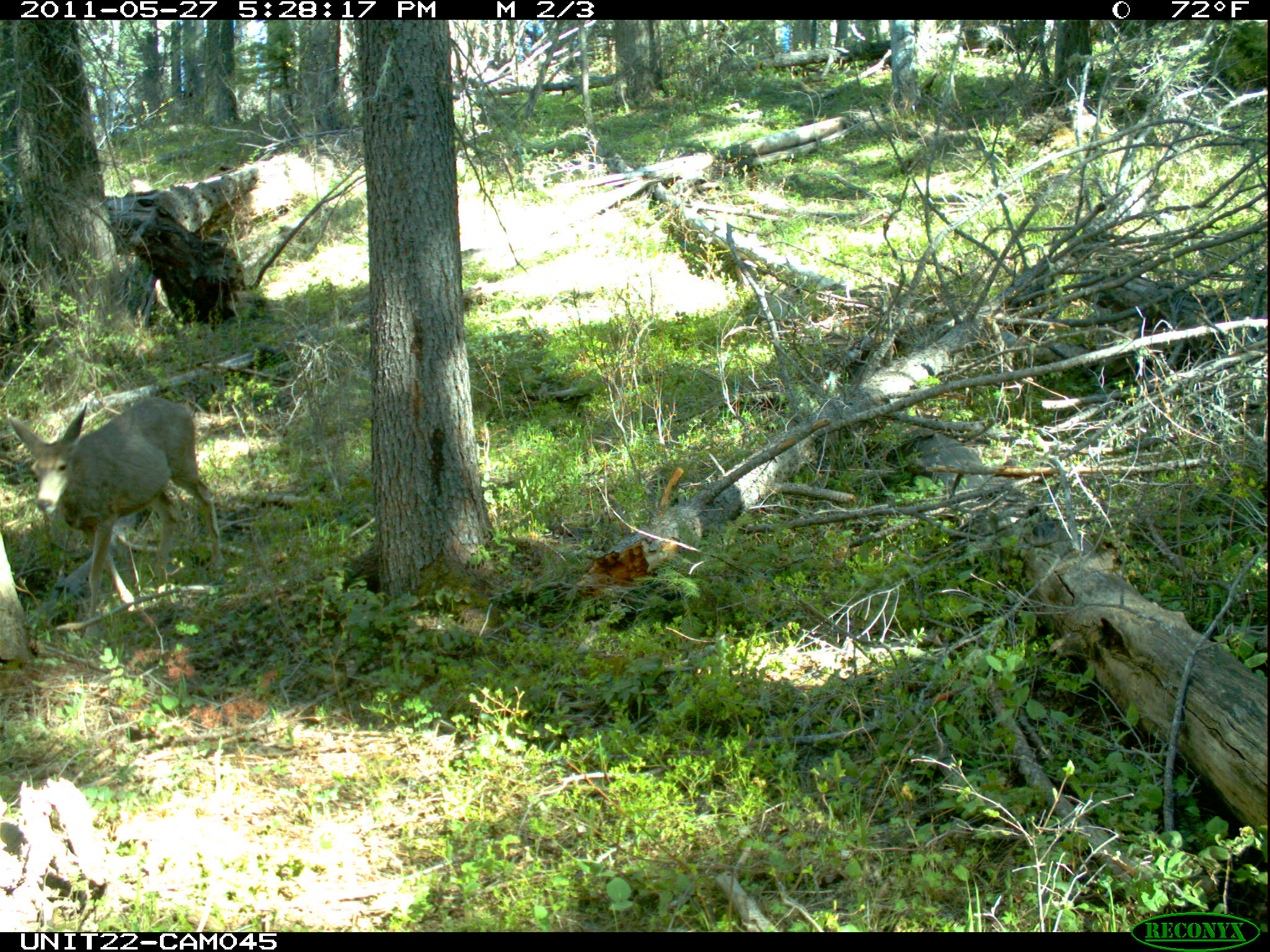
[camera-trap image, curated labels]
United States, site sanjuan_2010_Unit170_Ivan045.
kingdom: Animalia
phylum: Chordata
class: Mammalia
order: Artiodactyla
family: Cervidae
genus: Odocoileus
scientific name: Odocoileus hemionus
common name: mule deer